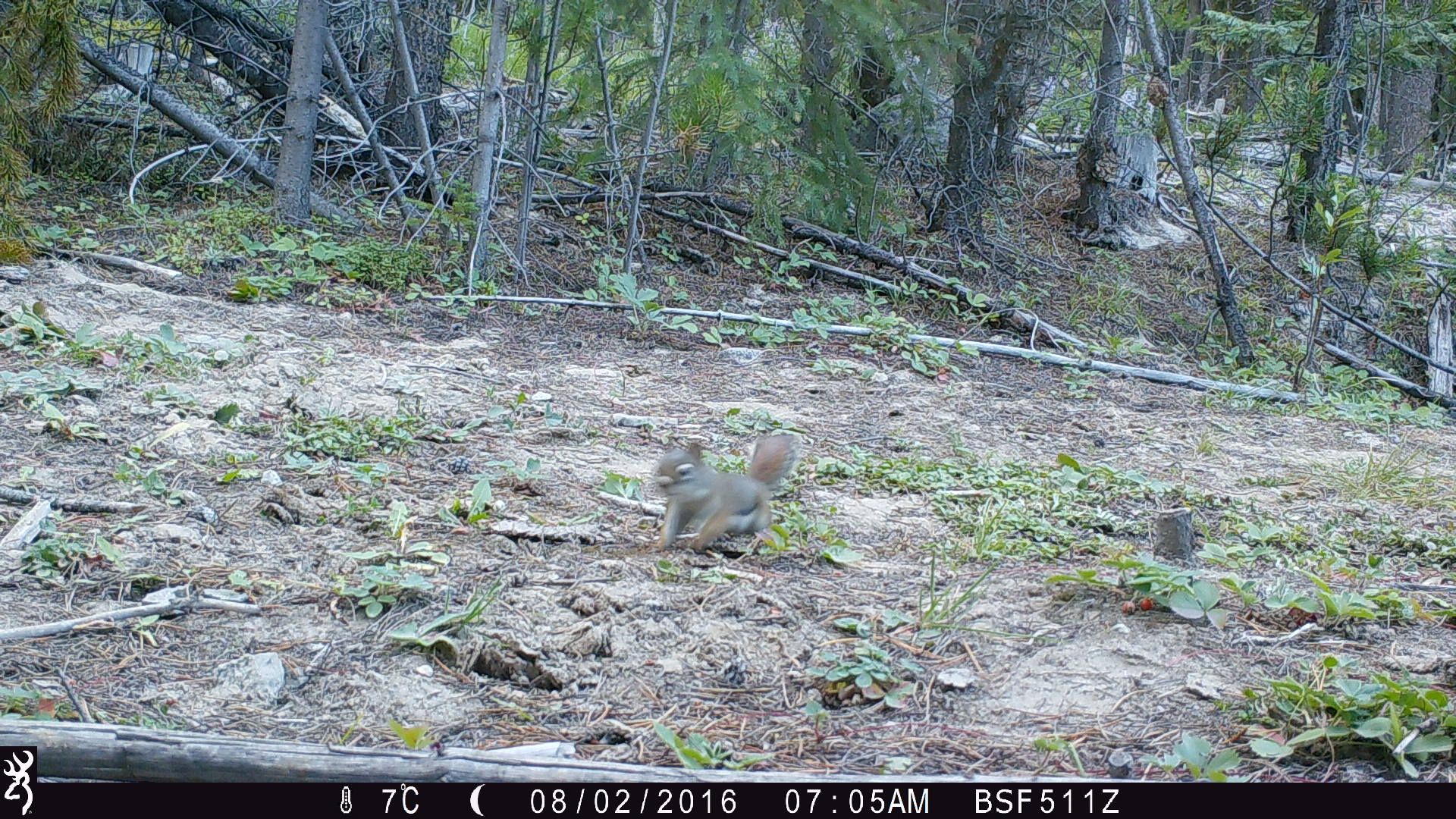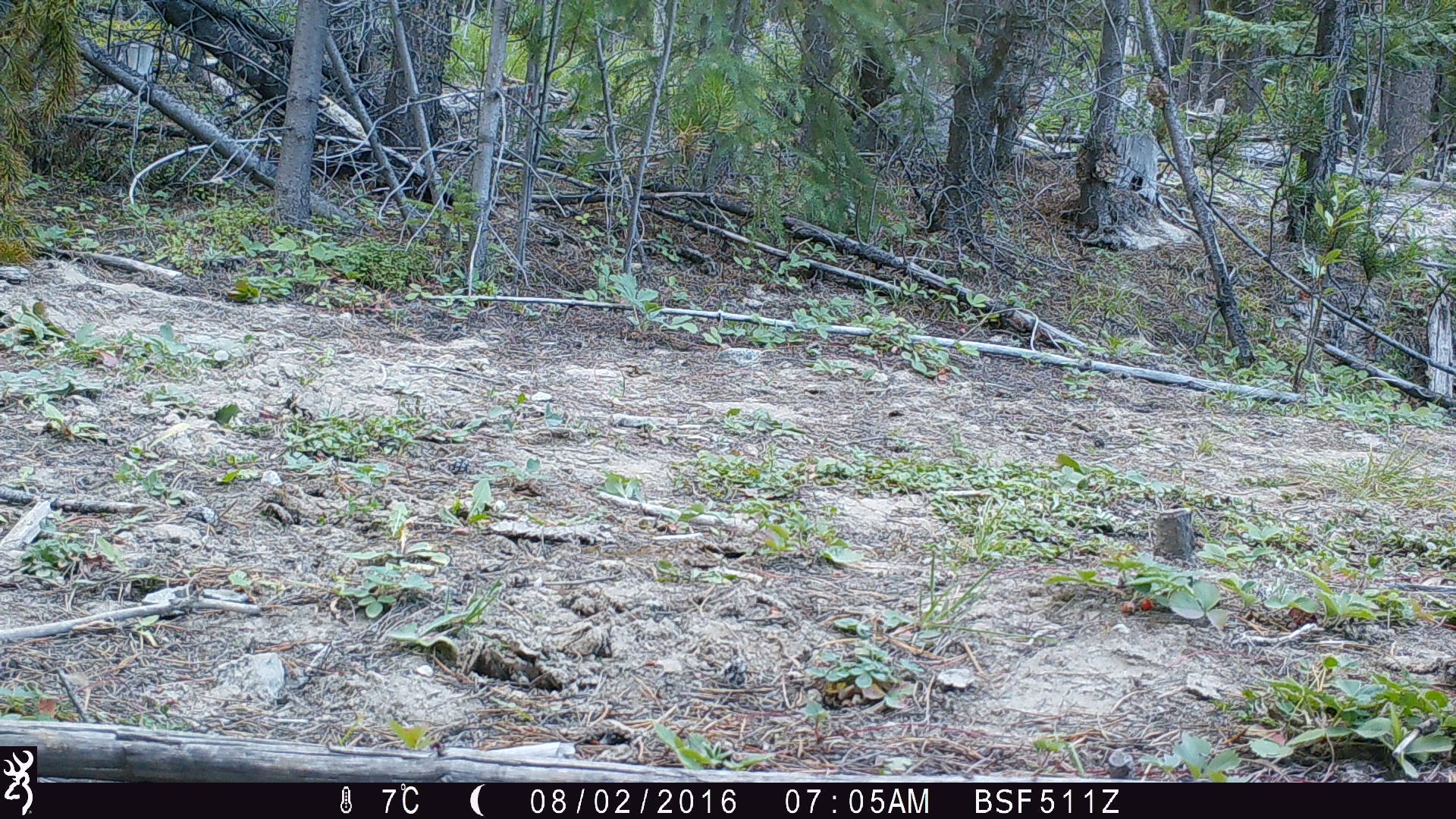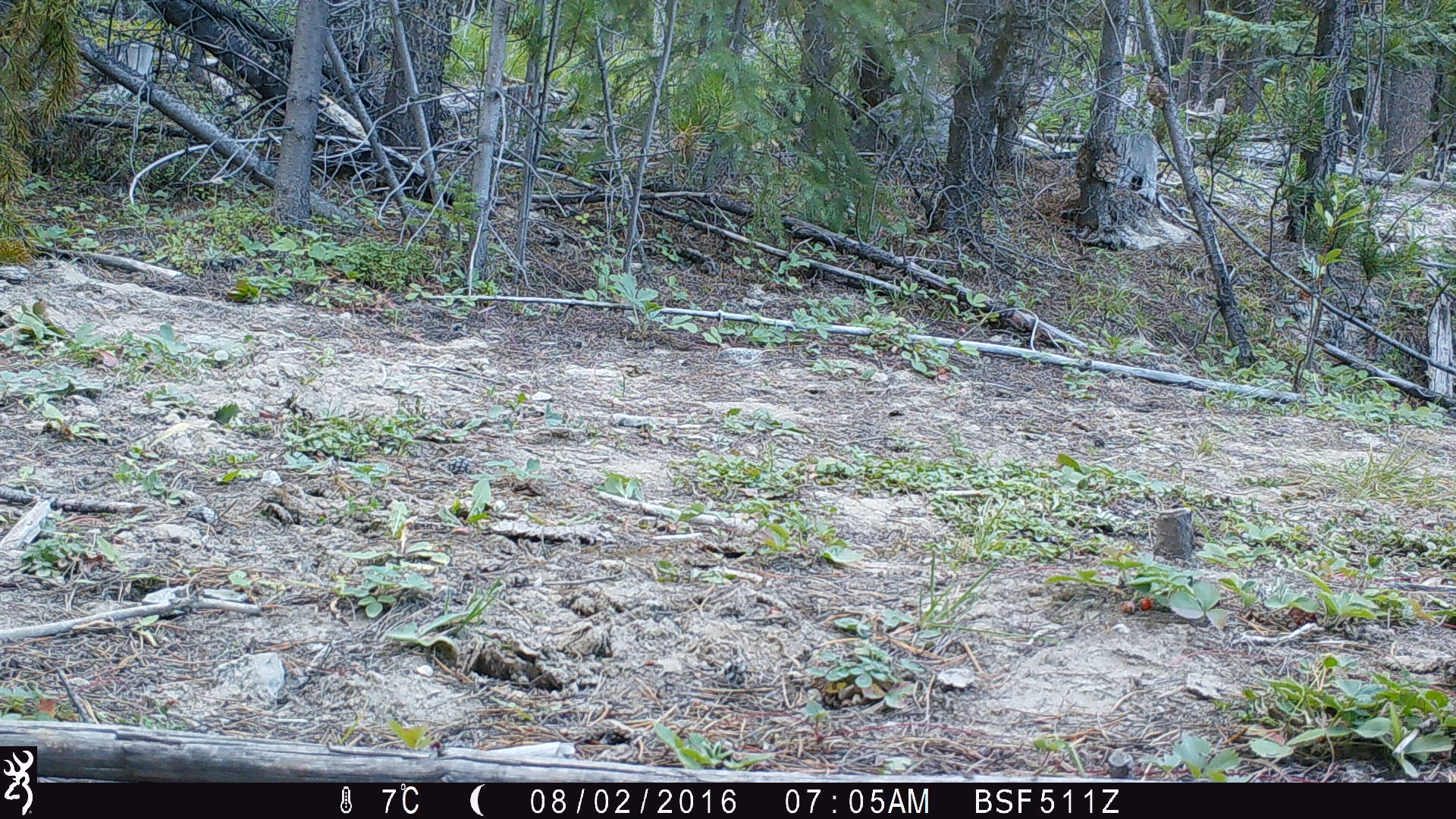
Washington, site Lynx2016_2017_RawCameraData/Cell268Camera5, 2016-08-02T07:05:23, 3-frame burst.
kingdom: Animalia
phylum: Chordata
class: Mammalia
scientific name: Mammalia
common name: small mammal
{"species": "small mammal (Mammalia)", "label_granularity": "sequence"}